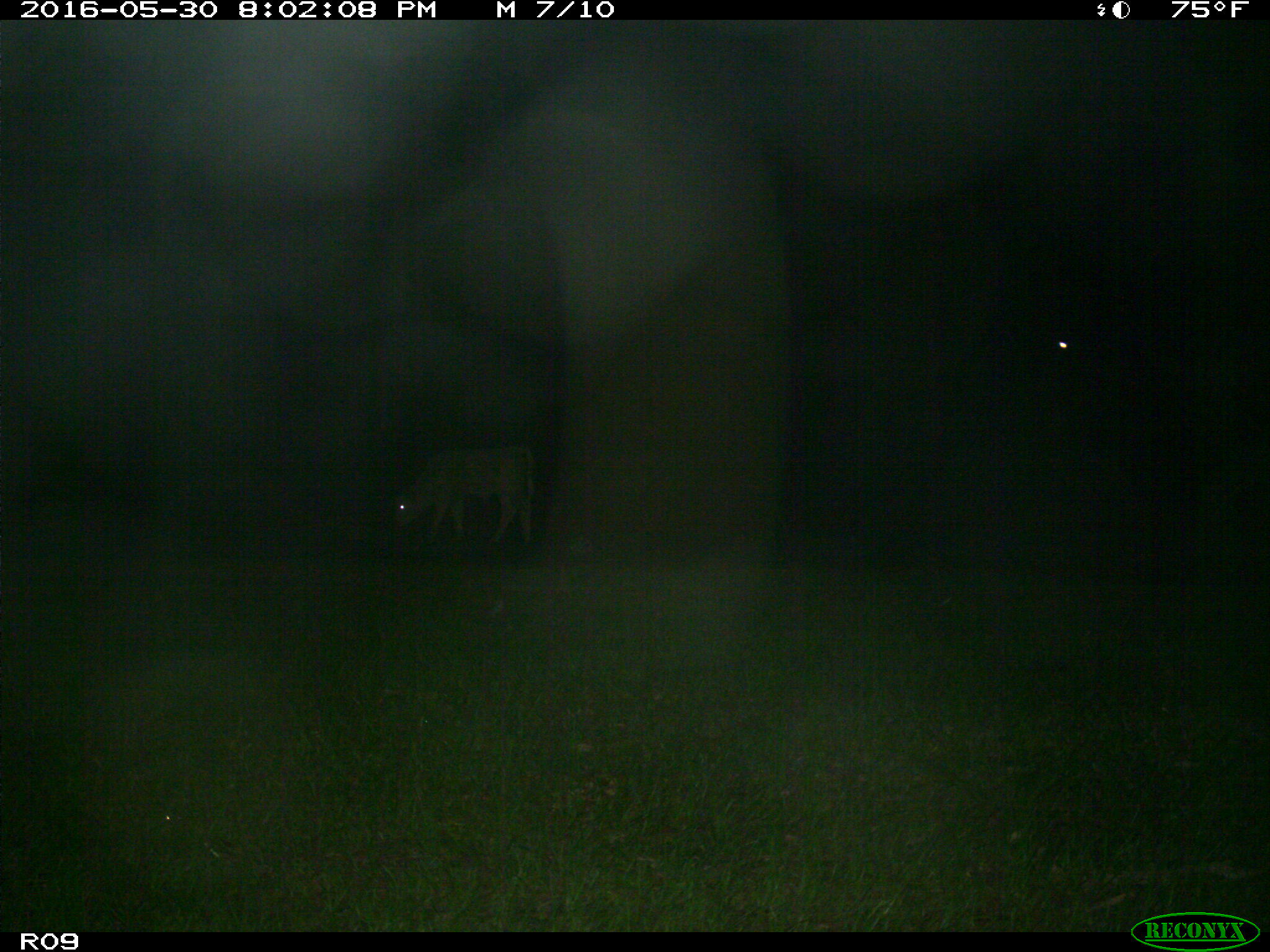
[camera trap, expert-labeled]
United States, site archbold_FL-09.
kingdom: Animalia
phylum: Chordata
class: Mammalia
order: Artiodactyla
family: Bovidae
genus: Bos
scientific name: Bos taurus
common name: domestic cow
Bos taurus (domestic cow).